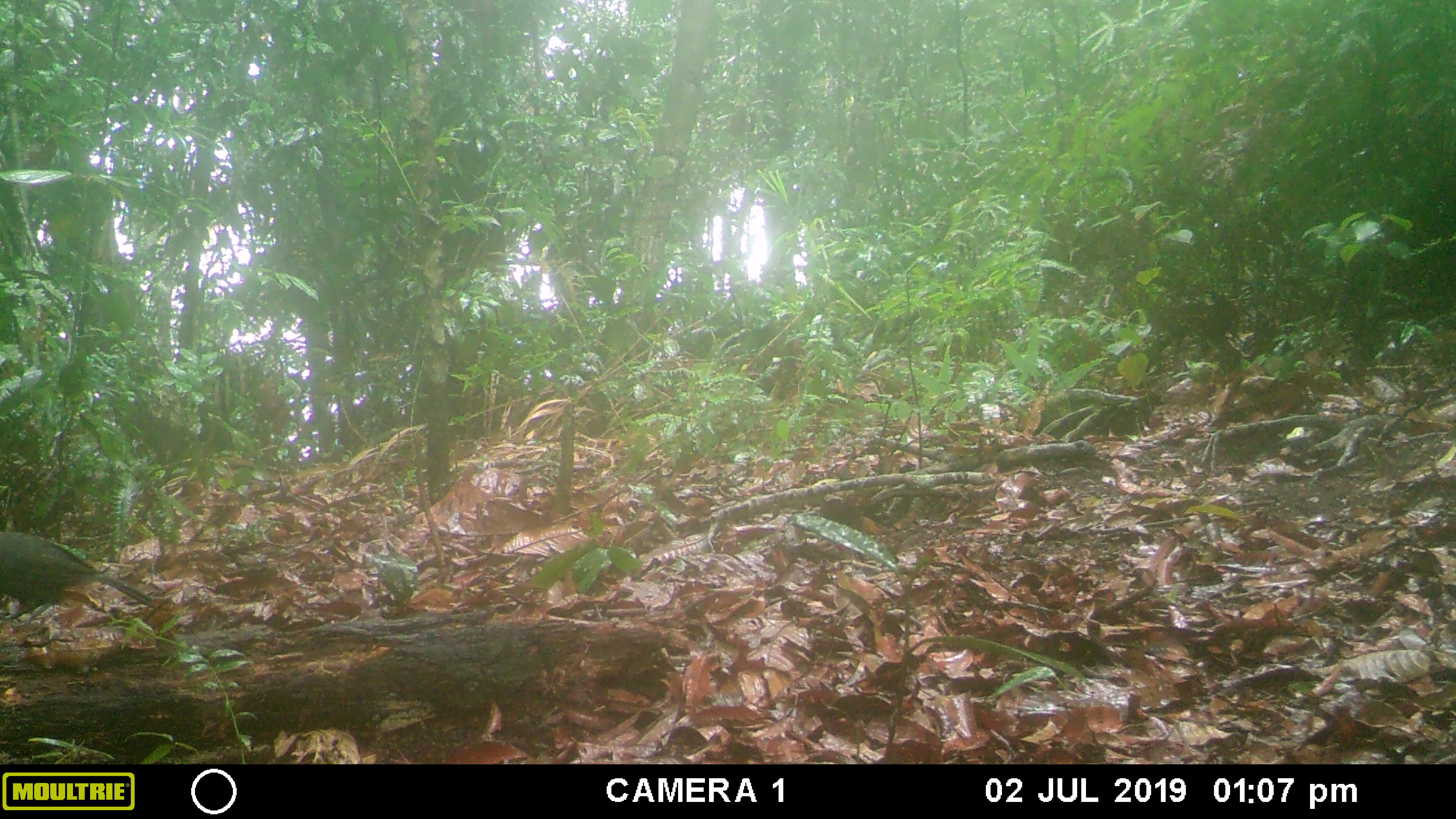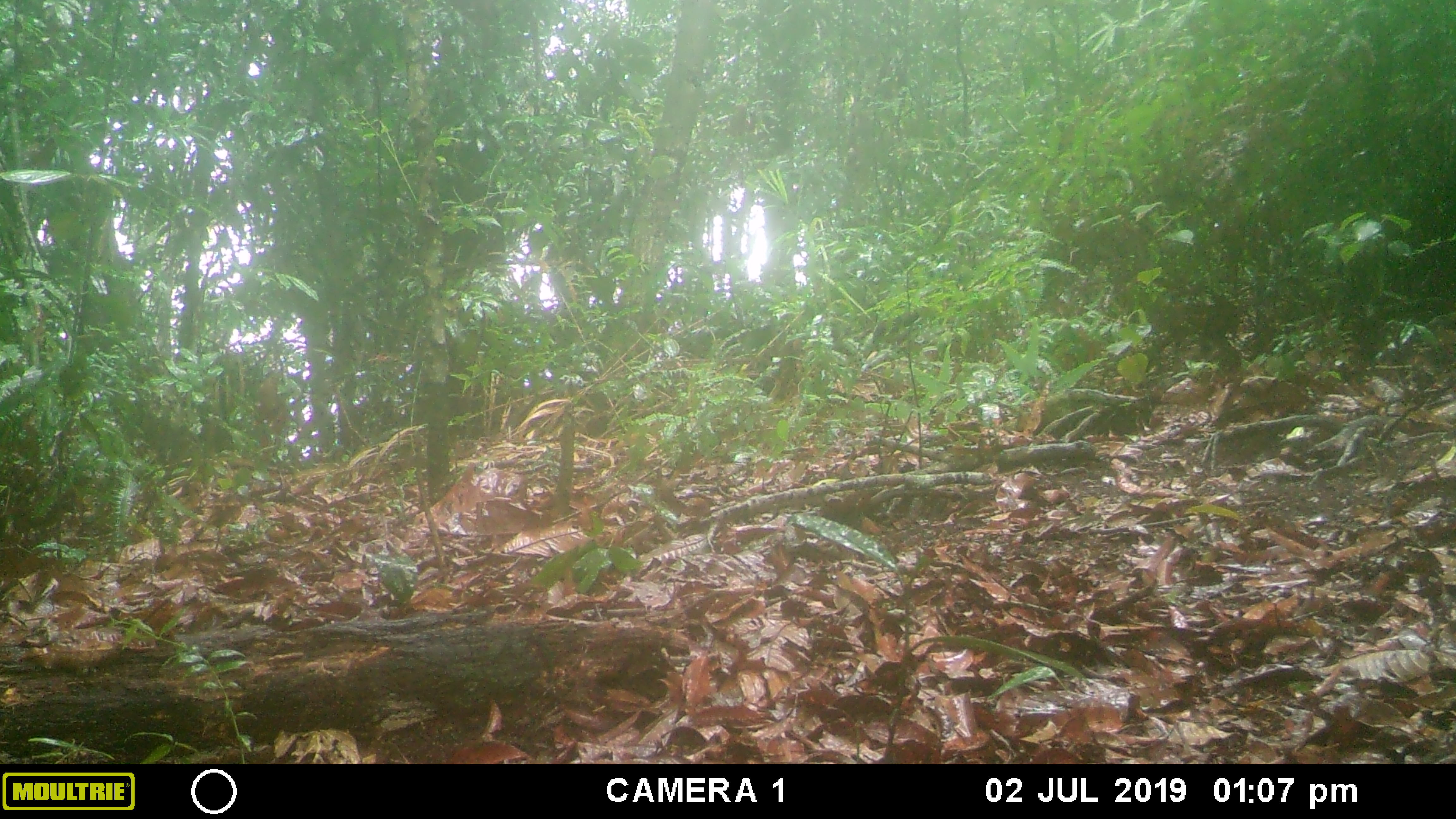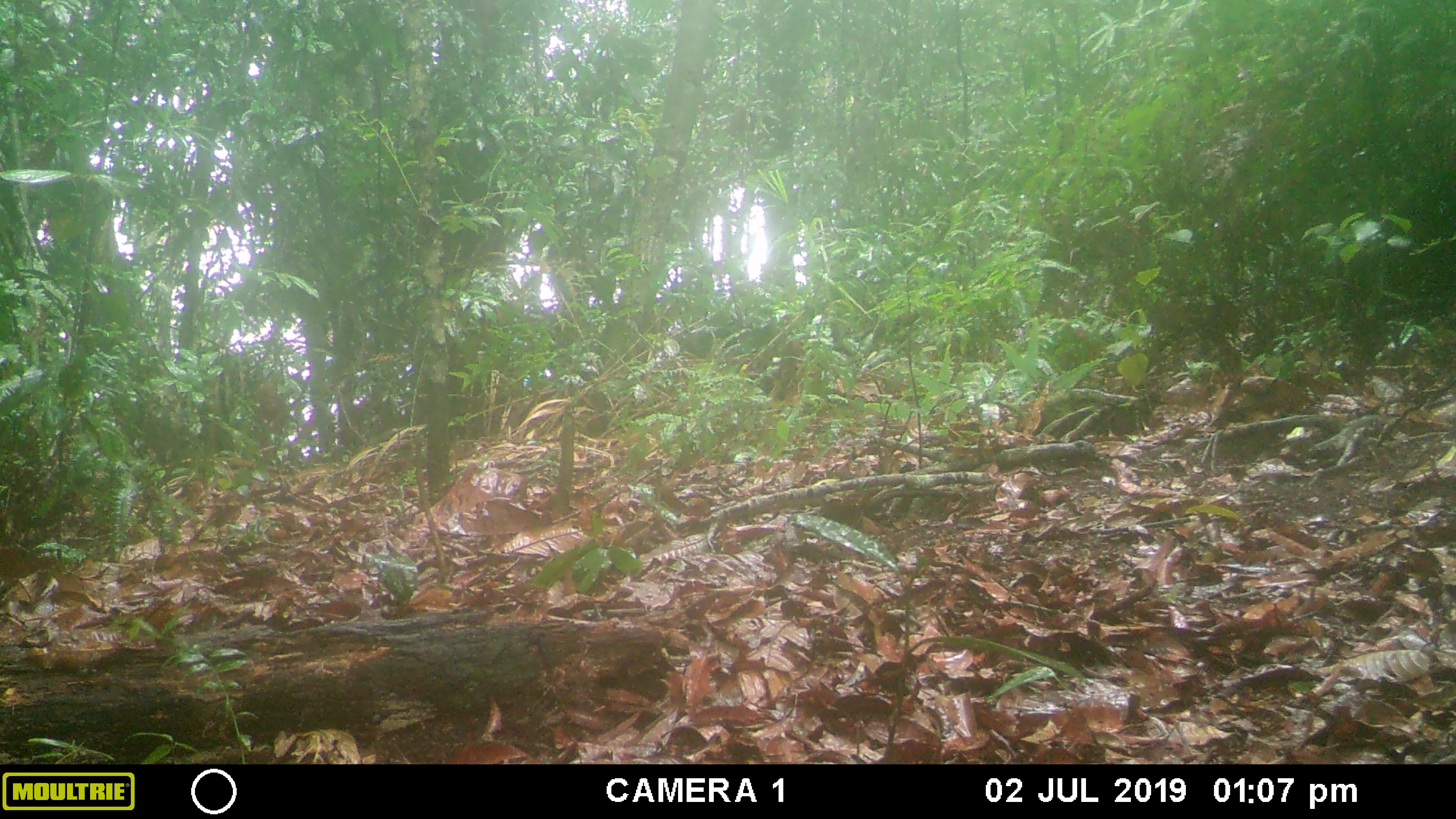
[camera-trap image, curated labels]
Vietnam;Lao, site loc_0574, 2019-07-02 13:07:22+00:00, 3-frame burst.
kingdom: Animalia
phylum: Chordata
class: Aves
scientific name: Aves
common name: bird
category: unidentified bird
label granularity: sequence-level